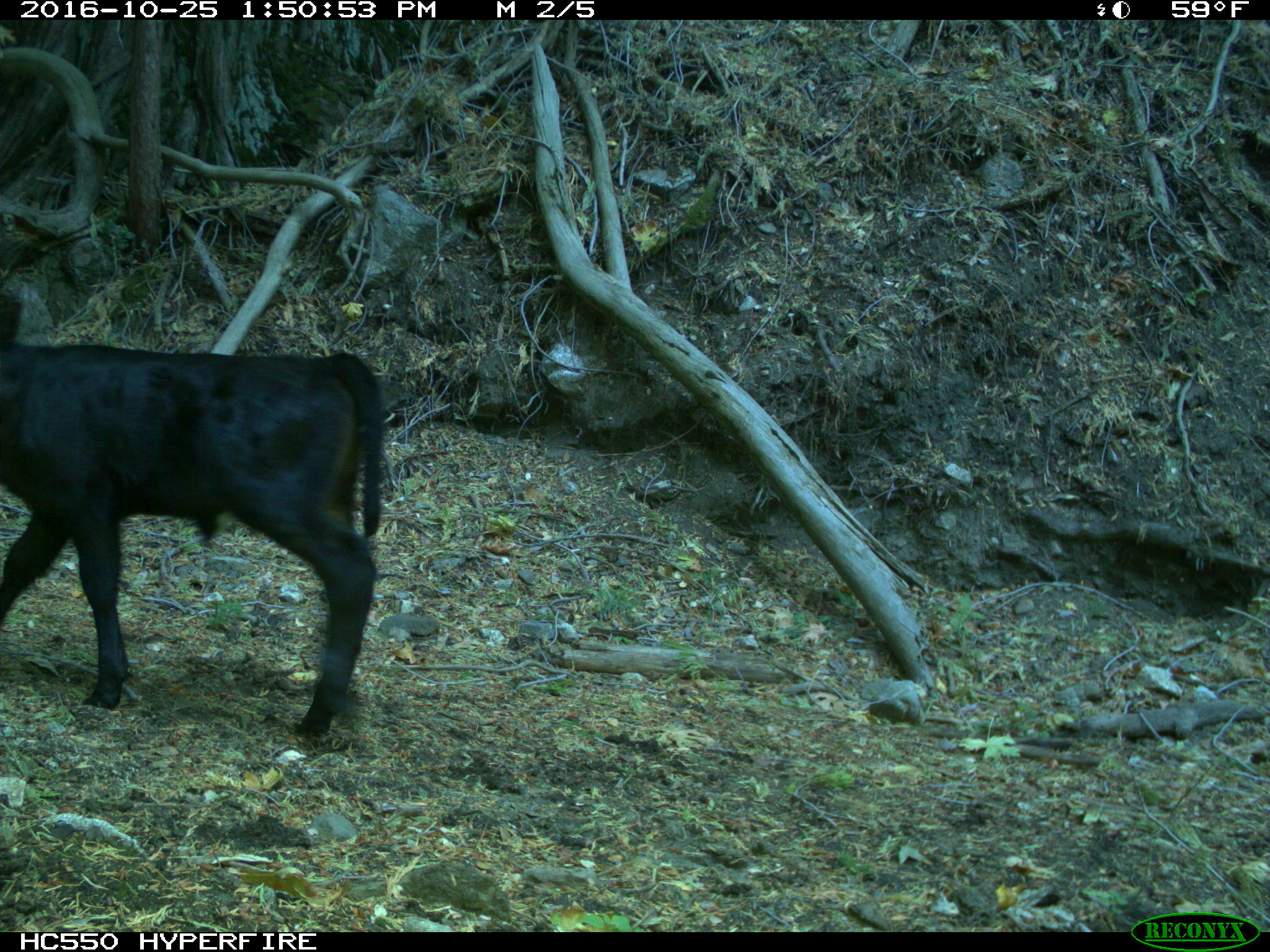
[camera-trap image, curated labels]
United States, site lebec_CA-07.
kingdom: Animalia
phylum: Chordata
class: Mammalia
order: Artiodactyla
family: Bovidae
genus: Bos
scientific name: Bos taurus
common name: domestic cow